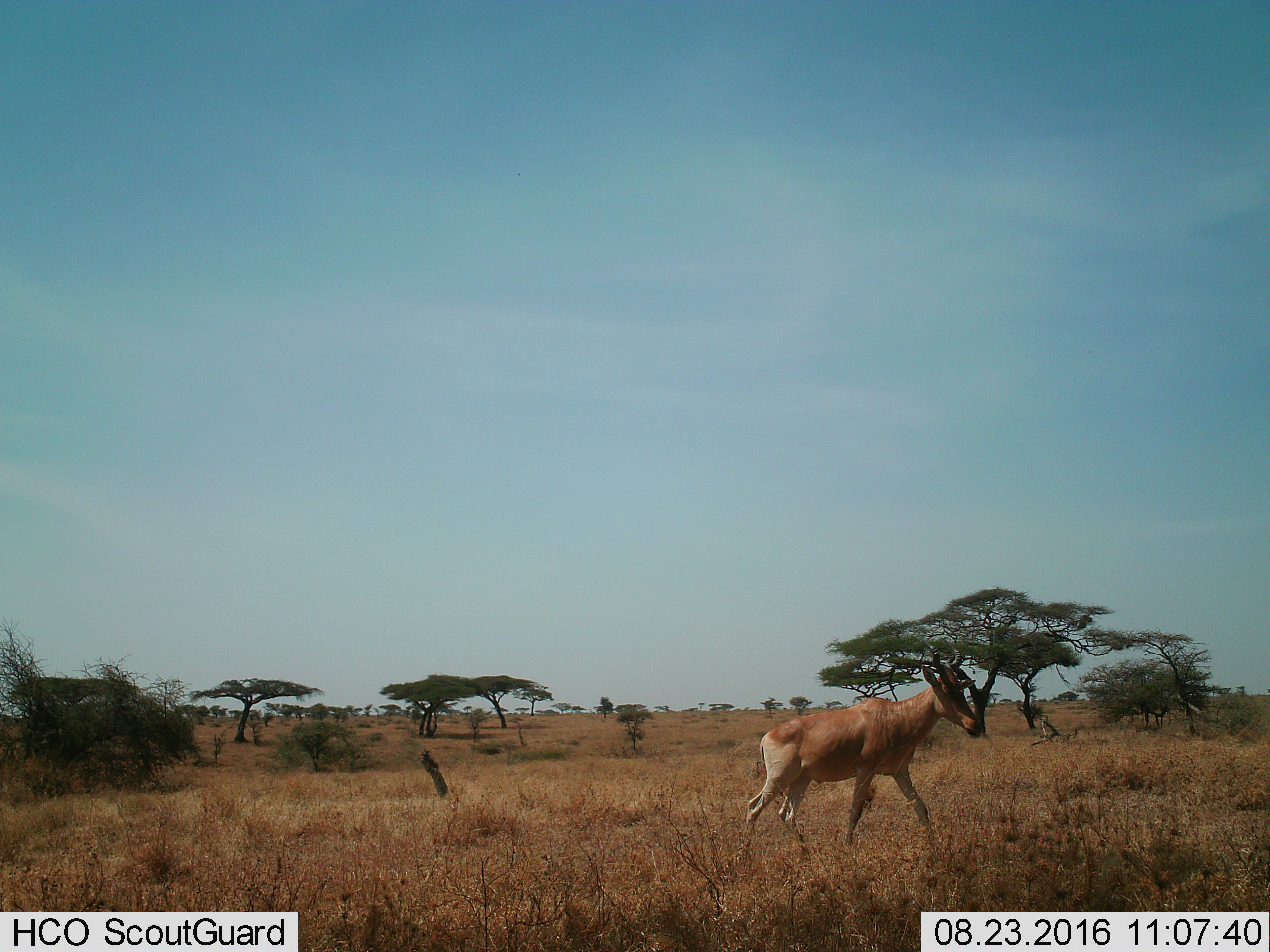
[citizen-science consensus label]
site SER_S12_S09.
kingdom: Animalia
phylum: Chordata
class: Mammalia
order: Artiodactyla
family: Bovidae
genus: Alcelaphus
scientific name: Alcelaphus buselaphus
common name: hartebeest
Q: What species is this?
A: Hartebeest (Alcelaphus buselaphus).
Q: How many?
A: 1.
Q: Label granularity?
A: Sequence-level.